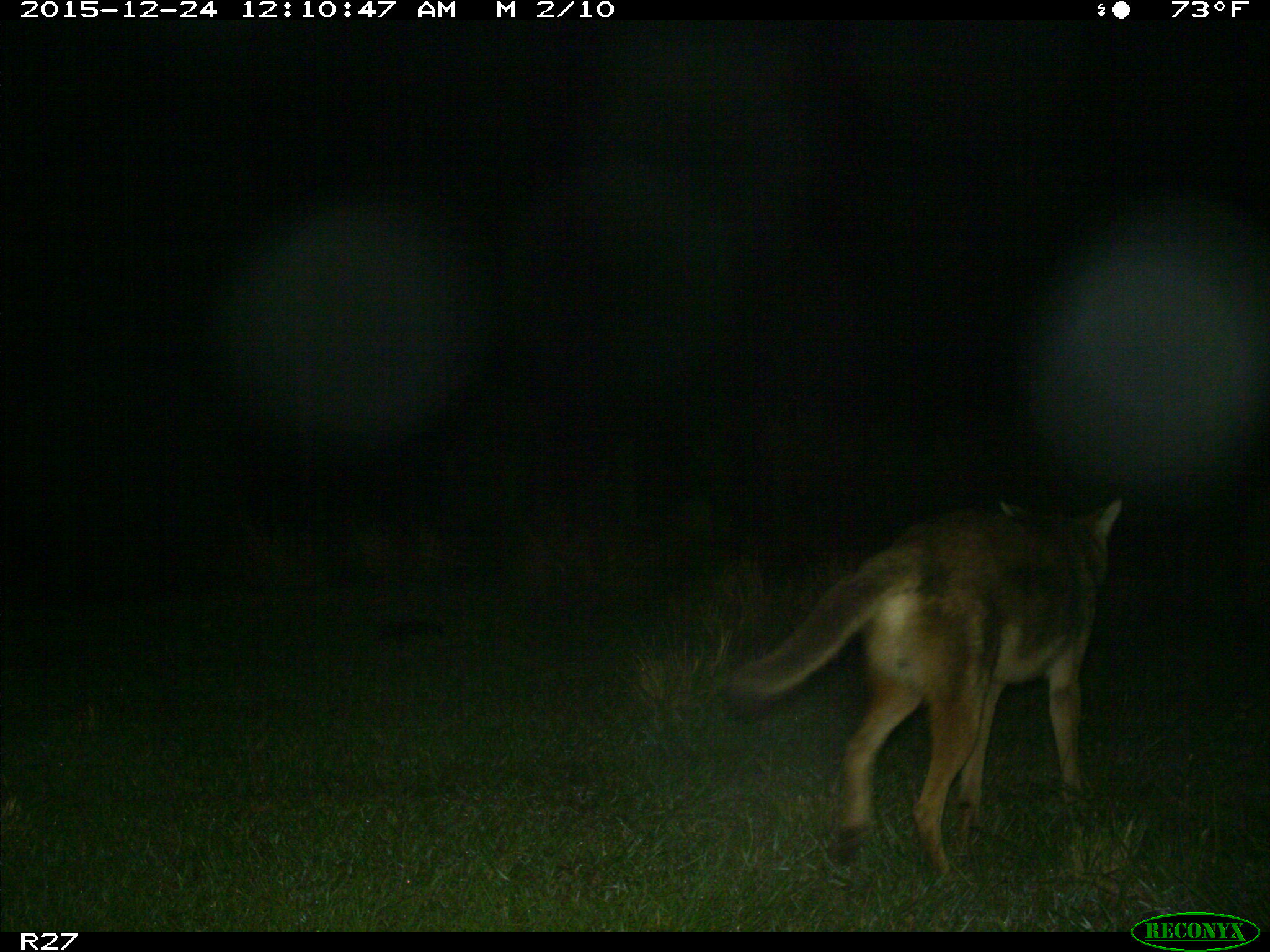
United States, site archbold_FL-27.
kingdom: Animalia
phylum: Chordata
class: Mammalia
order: Carnivora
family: Canidae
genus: Canis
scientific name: Canis latrans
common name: coyote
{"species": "Canis latrans (coyote)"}